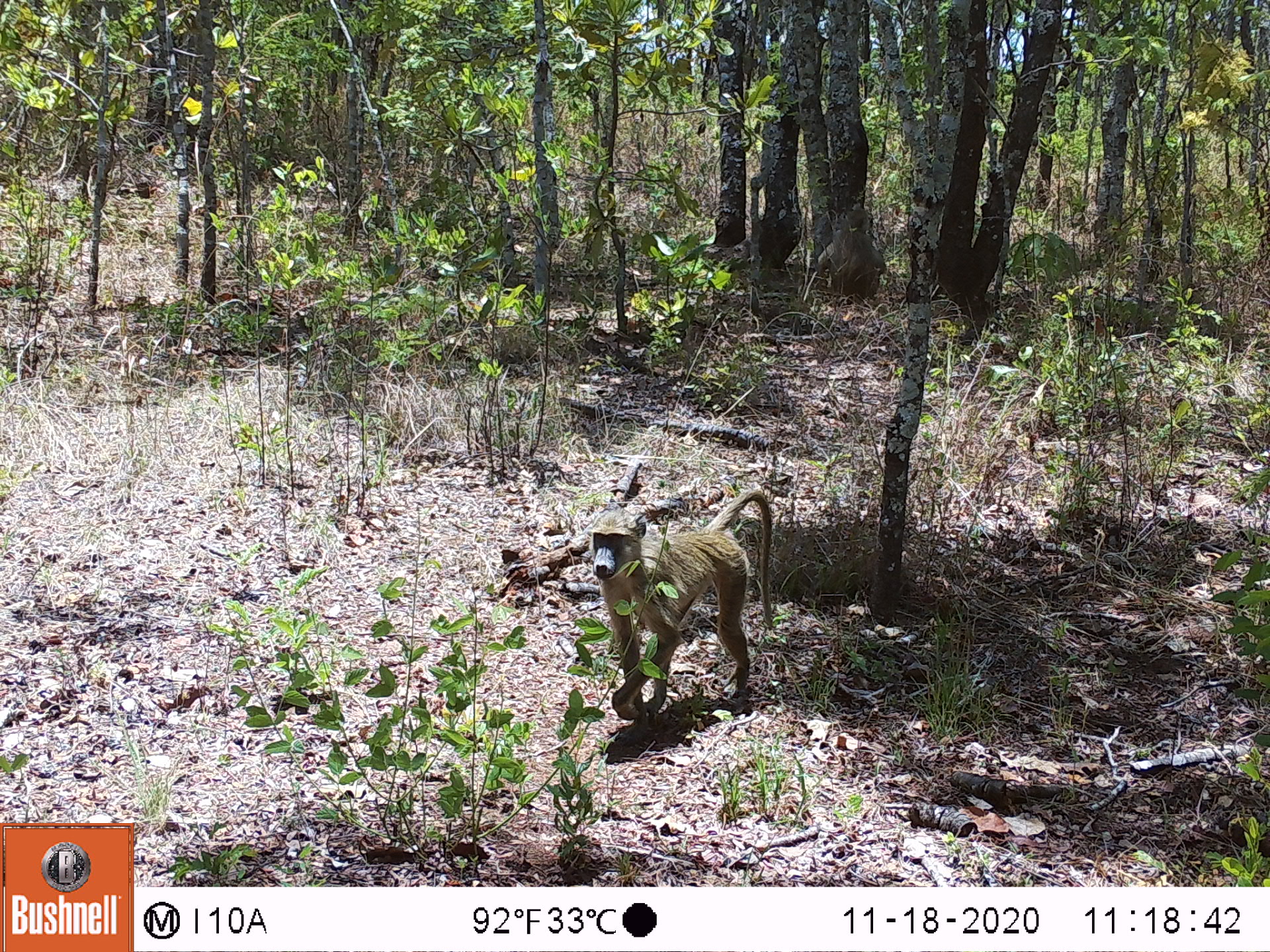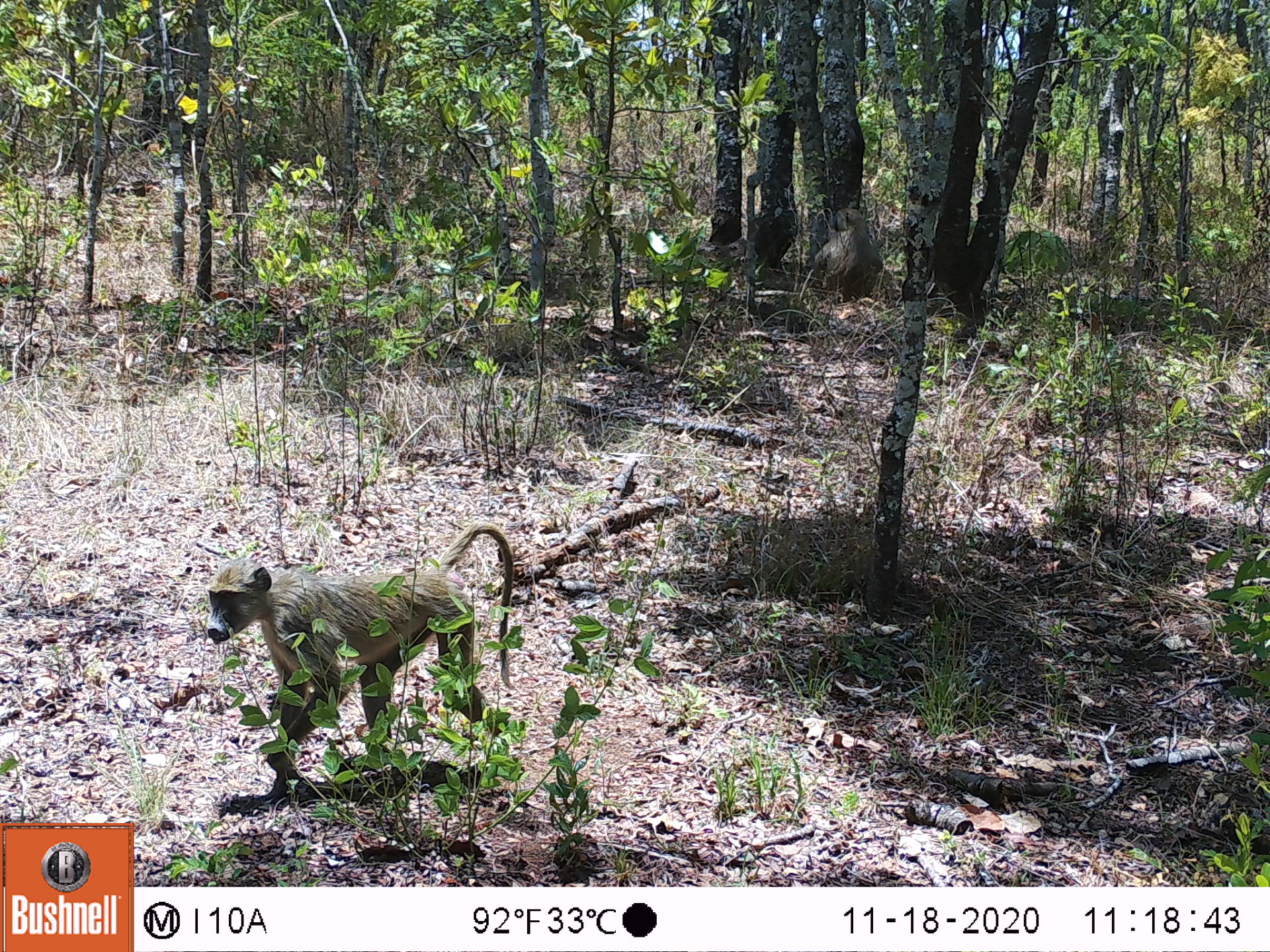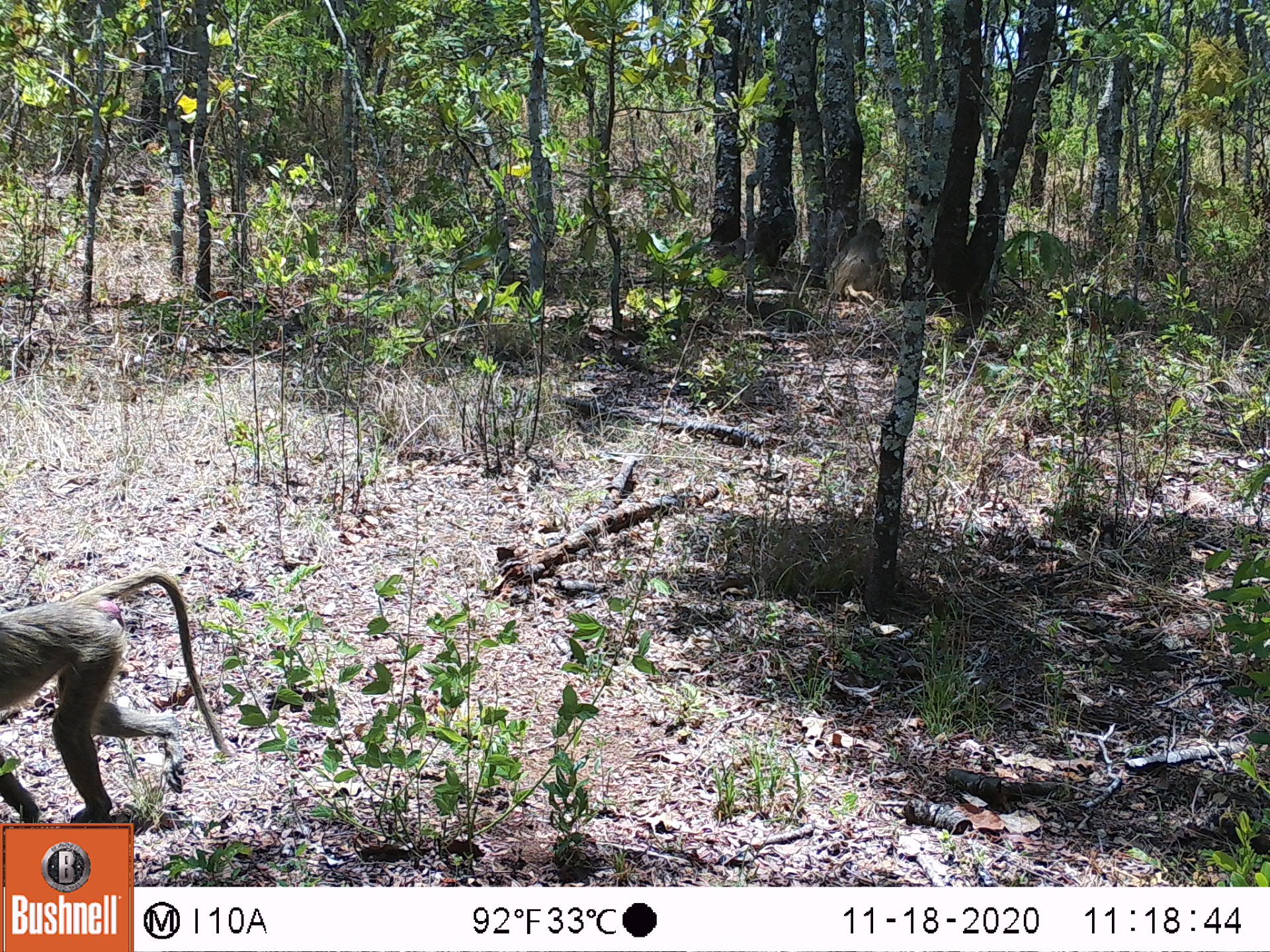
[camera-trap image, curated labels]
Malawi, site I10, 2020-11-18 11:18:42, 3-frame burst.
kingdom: Animalia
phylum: Chordata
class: Mammalia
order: Primates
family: Cercopithecidae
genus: Papio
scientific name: Papio cynocephalus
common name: yellow baboon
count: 2